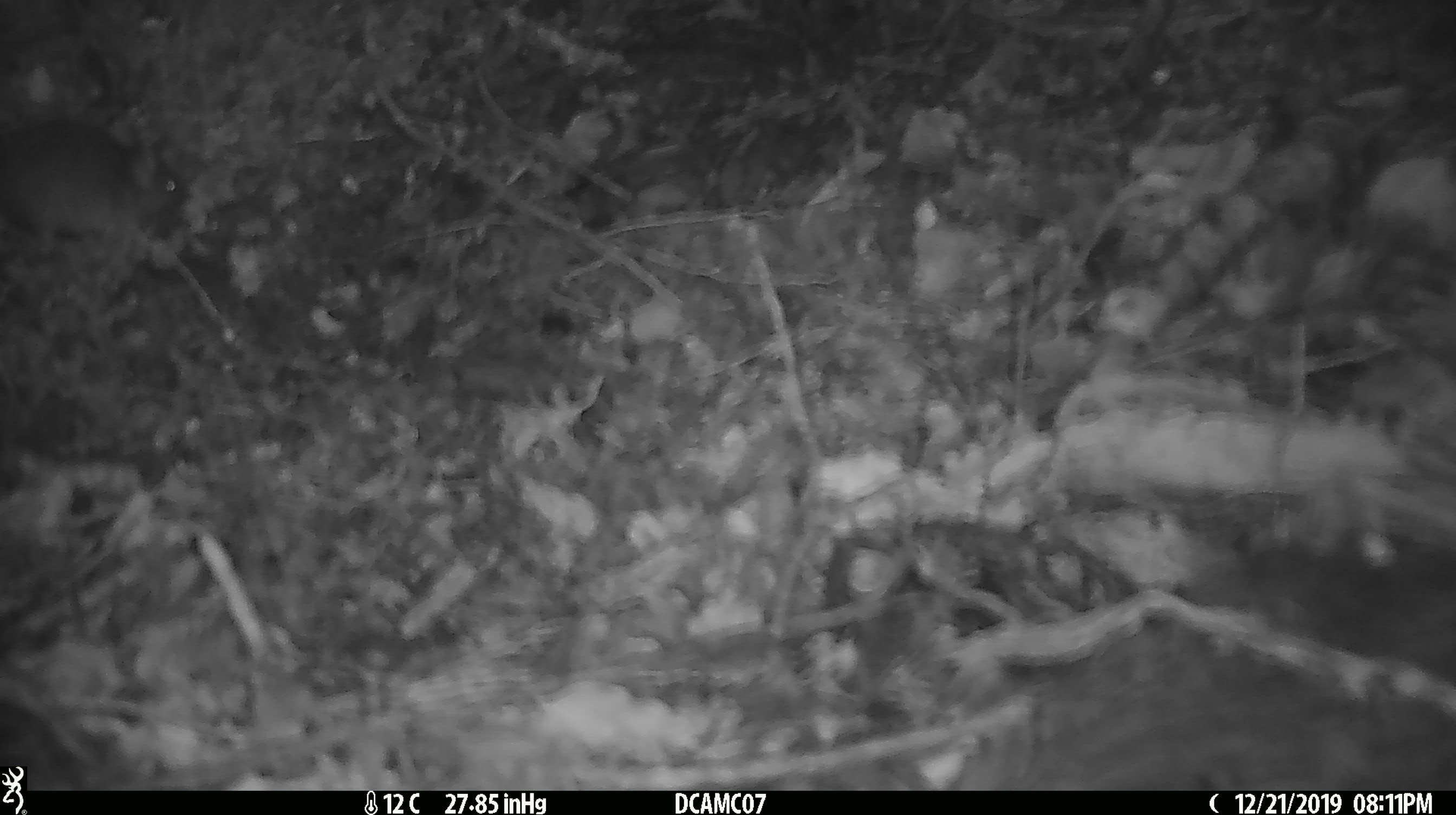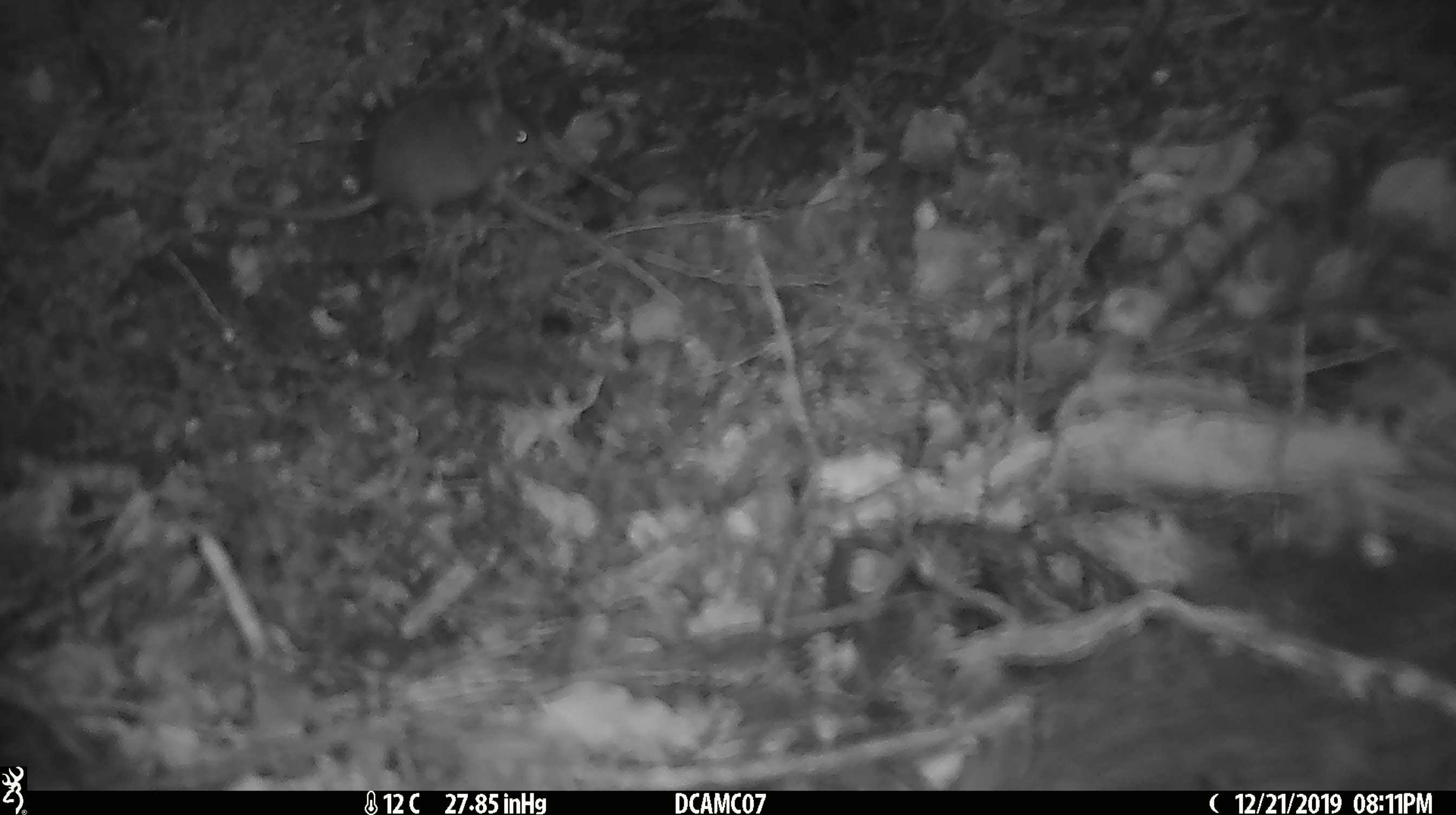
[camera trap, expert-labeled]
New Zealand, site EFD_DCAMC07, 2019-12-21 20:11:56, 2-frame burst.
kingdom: Animalia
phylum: Chordata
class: Mammalia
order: Rodentia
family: Muridae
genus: Mus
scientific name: Mus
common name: mouse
Mouse (Mus).